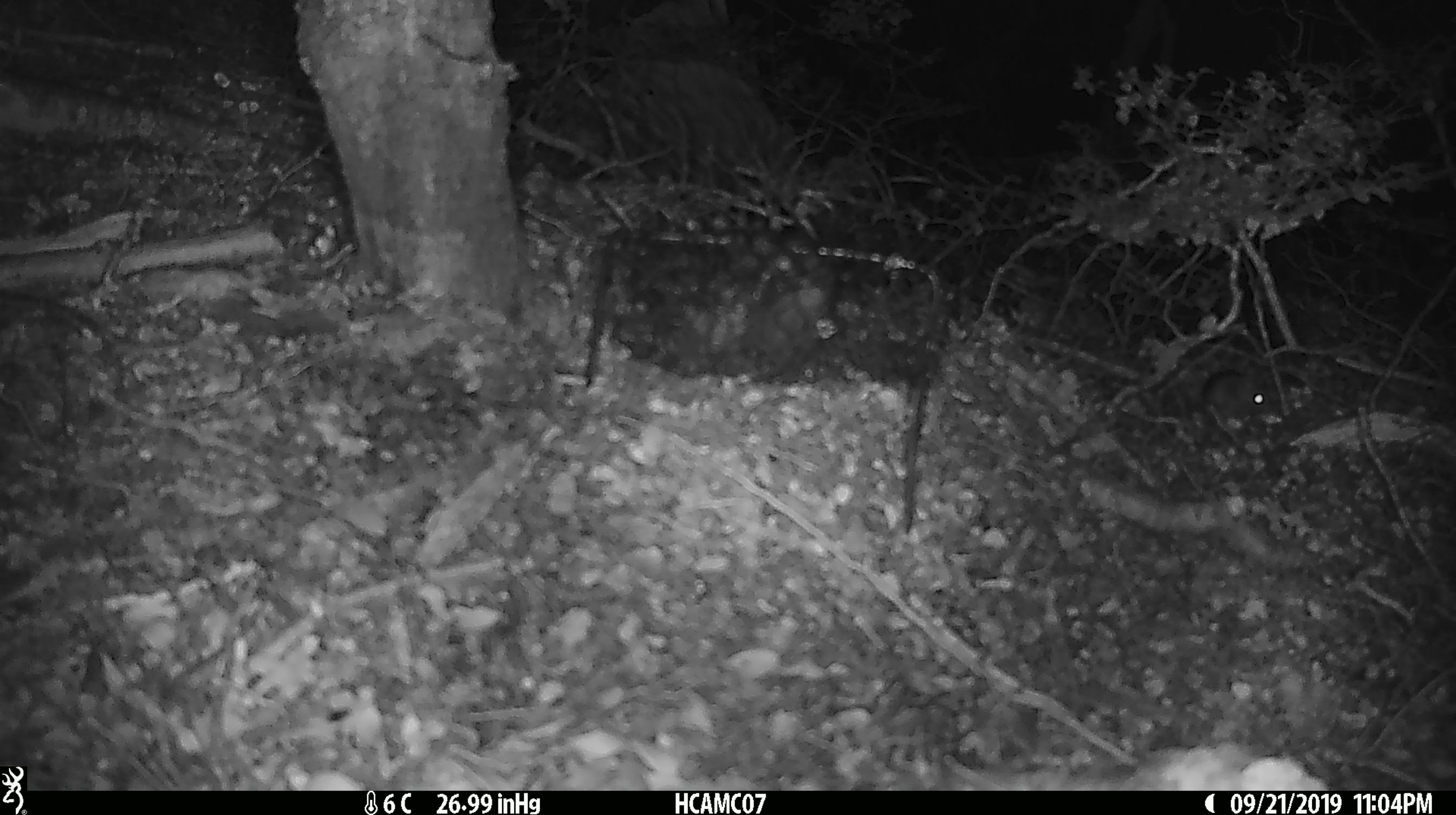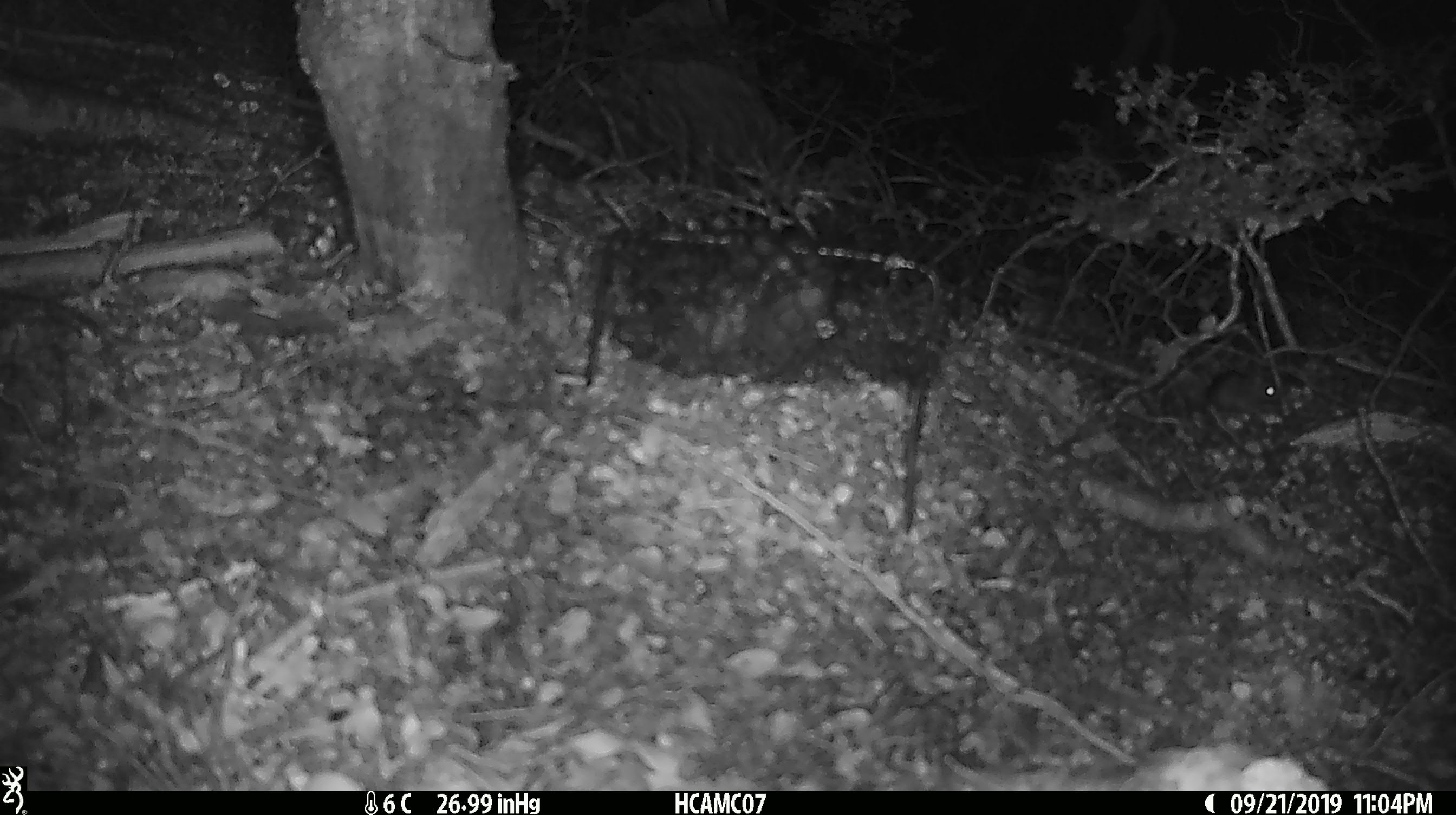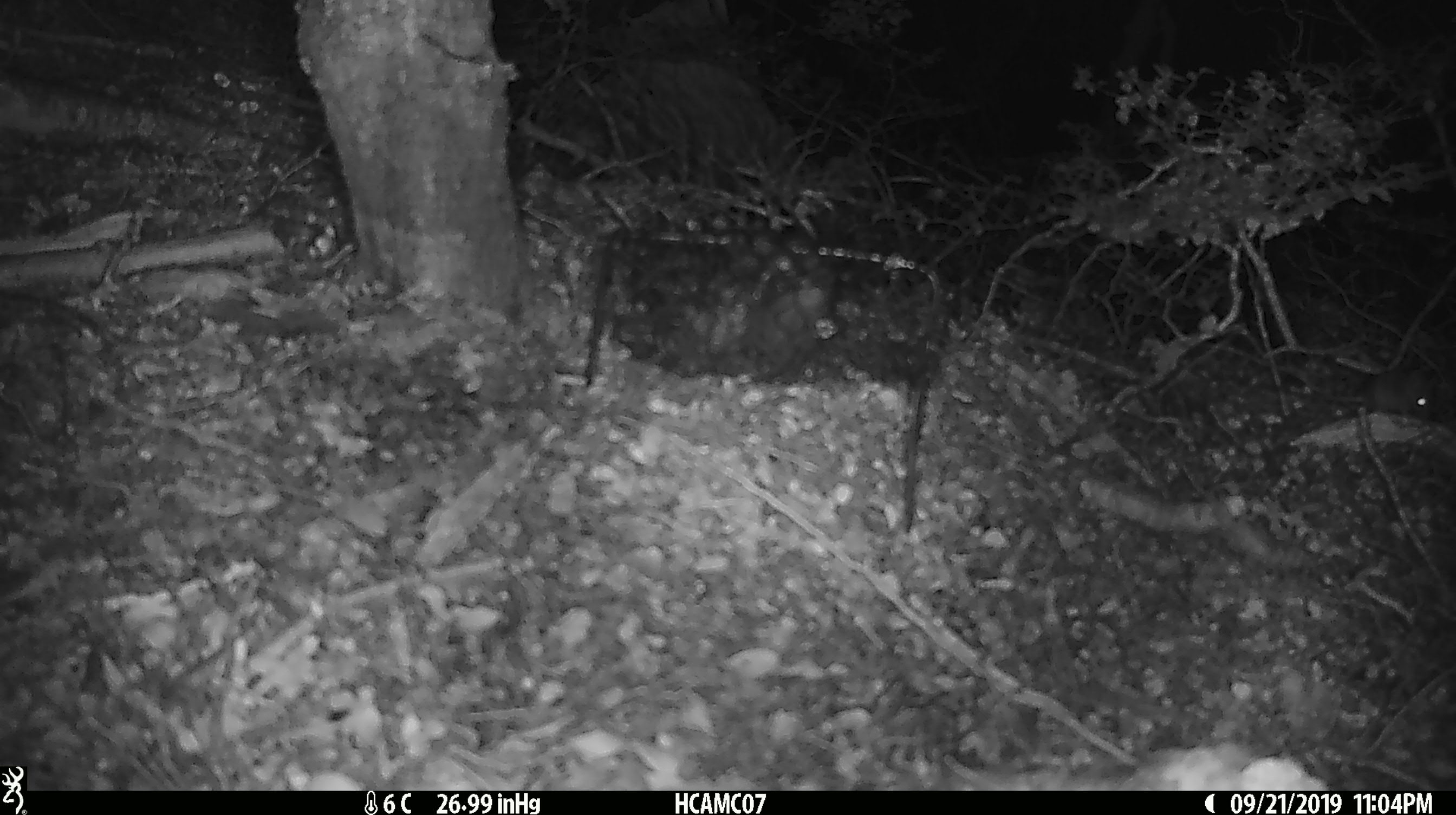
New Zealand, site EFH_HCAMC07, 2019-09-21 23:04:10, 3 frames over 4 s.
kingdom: Animalia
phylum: Chordata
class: Mammalia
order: Rodentia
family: Muridae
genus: Mus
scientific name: Mus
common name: mouse